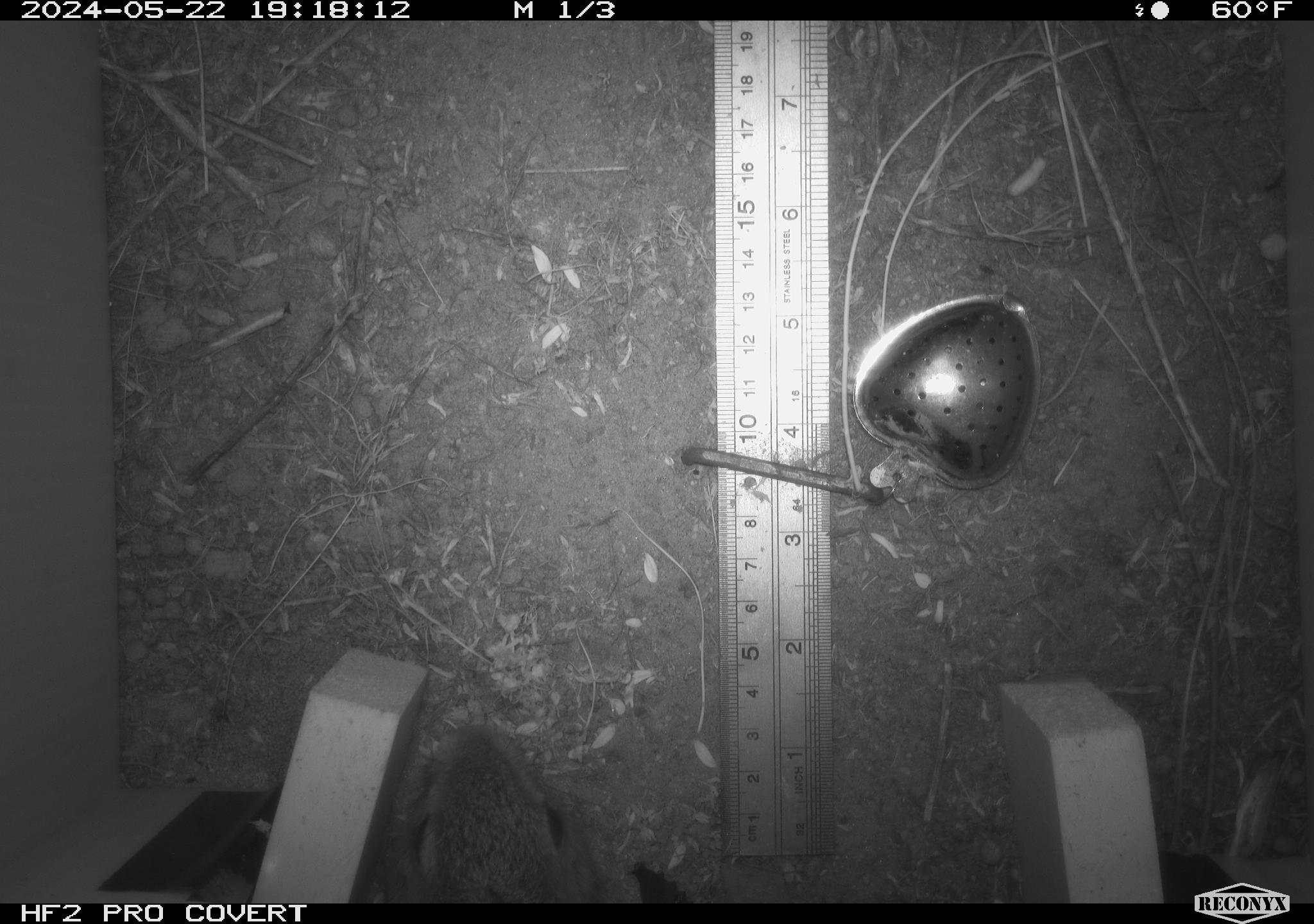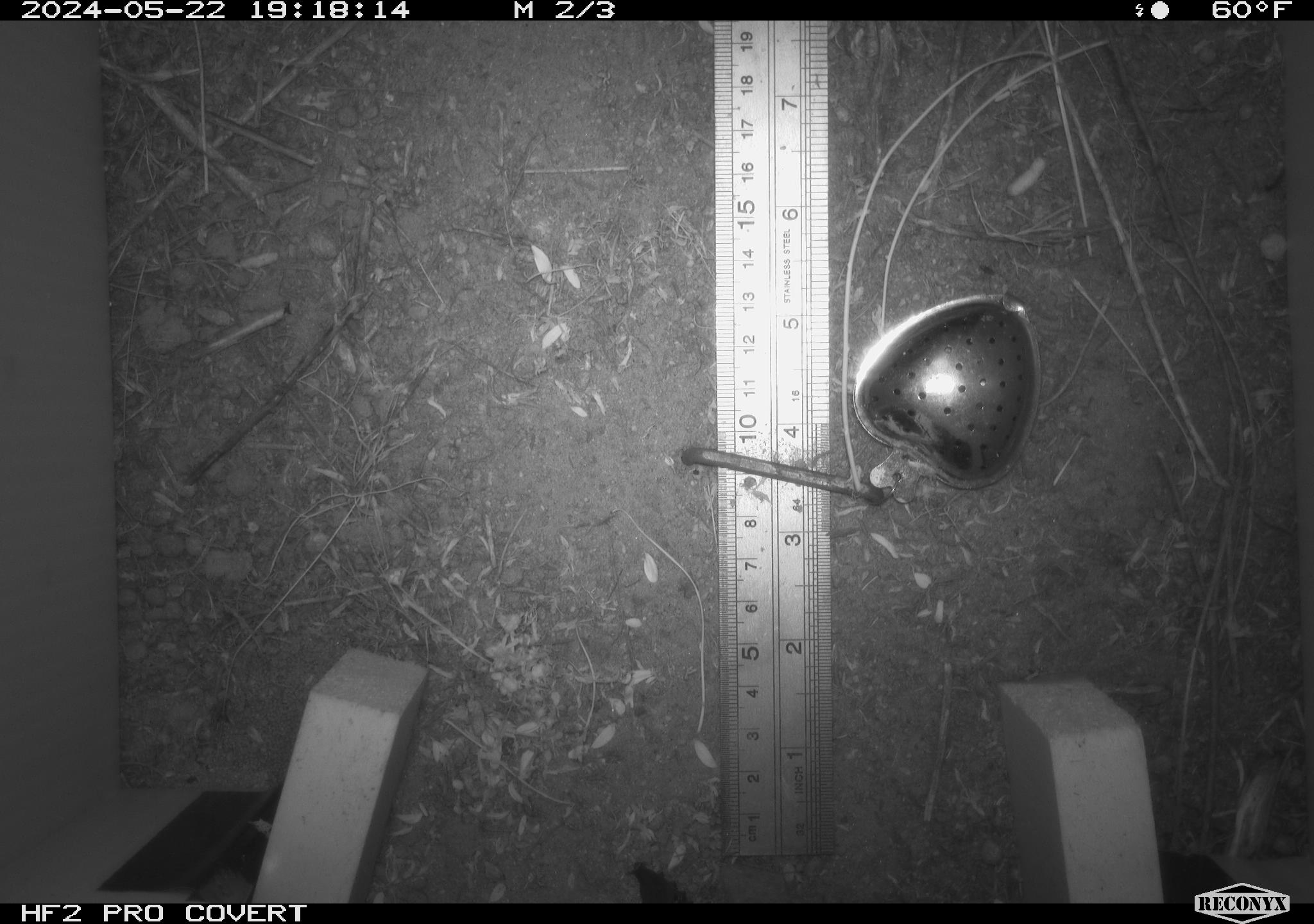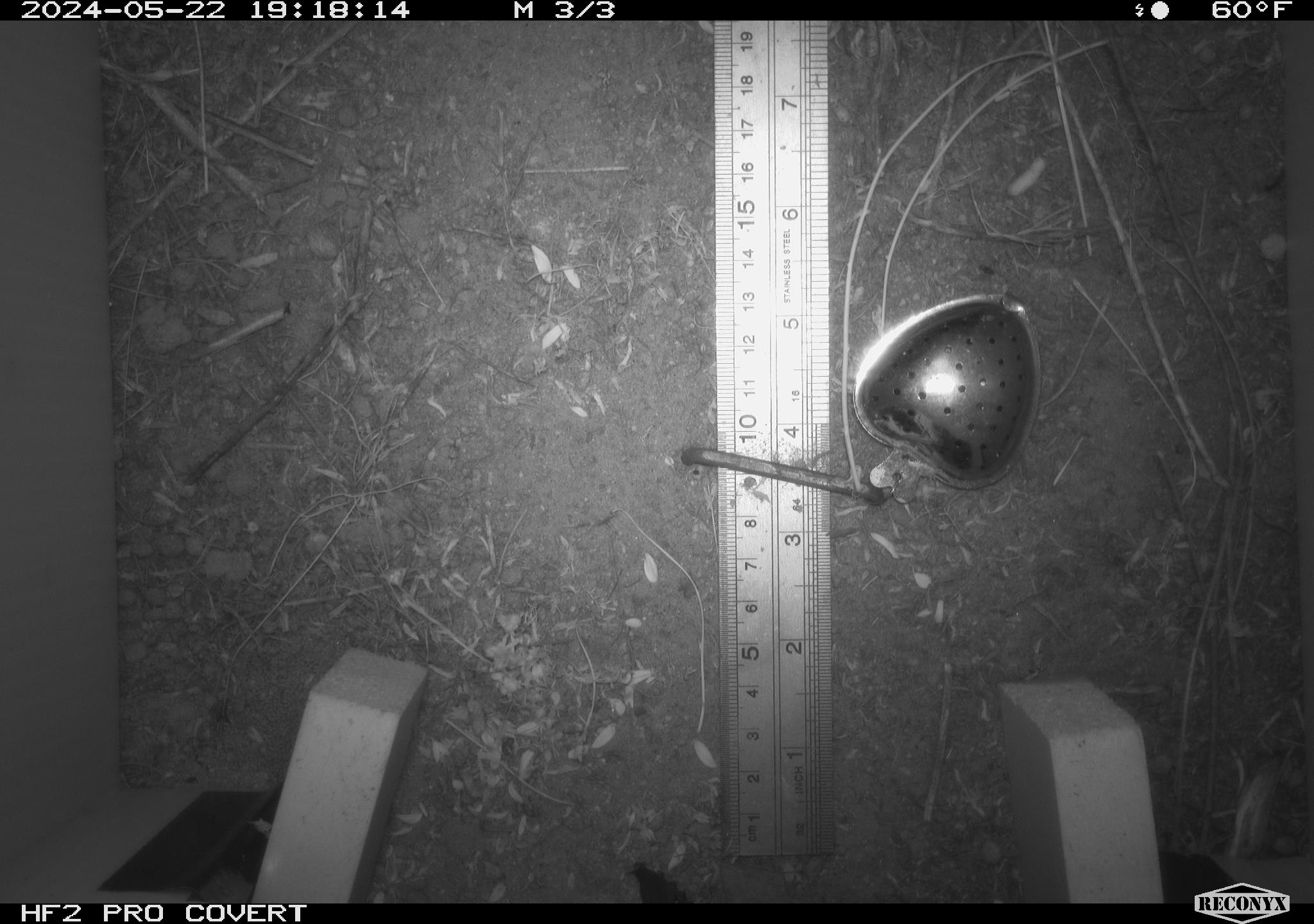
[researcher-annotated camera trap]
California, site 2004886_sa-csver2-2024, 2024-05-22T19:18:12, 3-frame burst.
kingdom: Animalia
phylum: Chordata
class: Mammalia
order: Rodentia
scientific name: Rodentia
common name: rodent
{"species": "rodent (Rodentia)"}